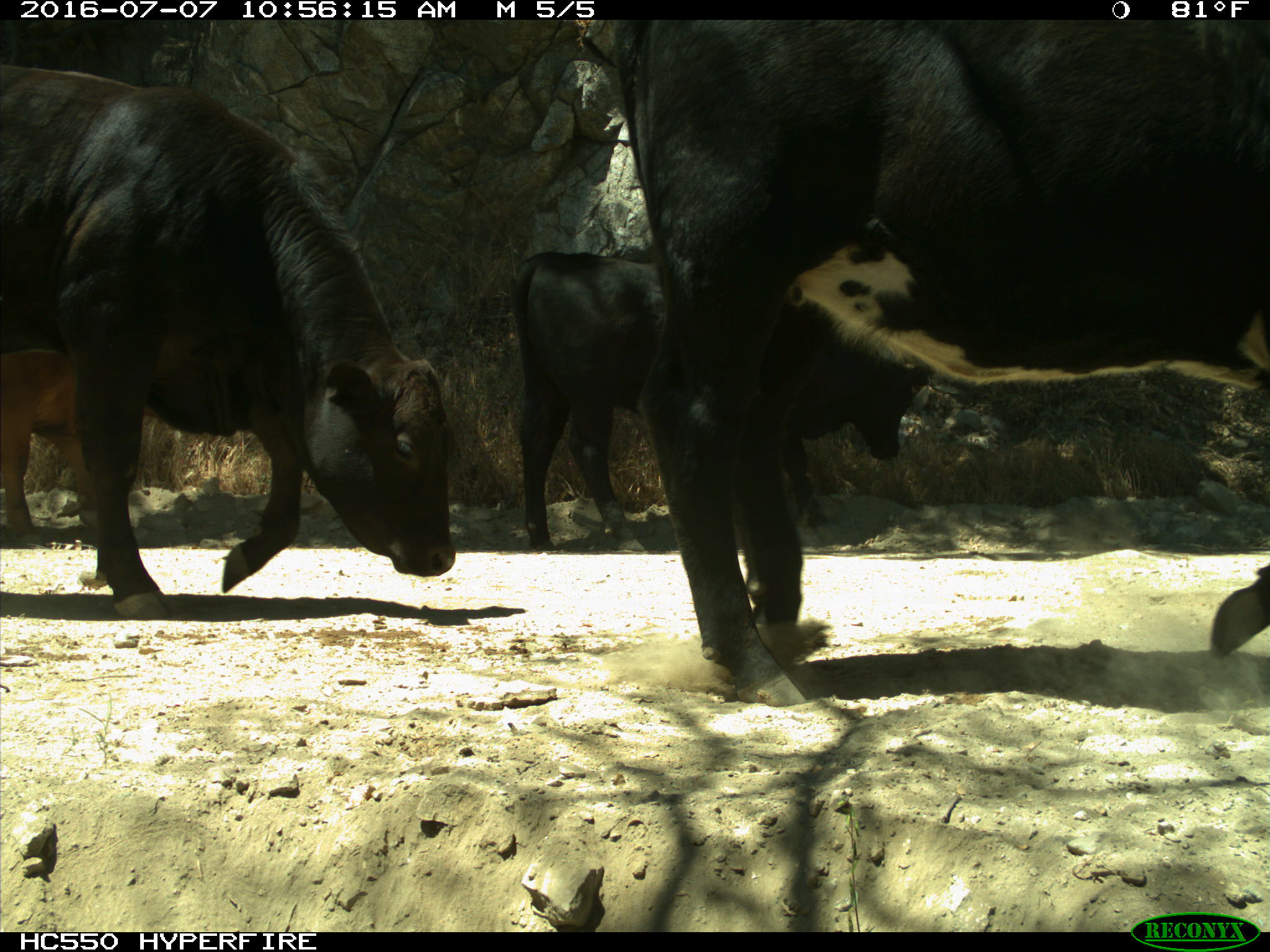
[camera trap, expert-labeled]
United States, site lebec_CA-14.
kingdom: Animalia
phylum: Chordata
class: Mammalia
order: Artiodactyla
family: Bovidae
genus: Bos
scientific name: Bos taurus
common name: domestic cow